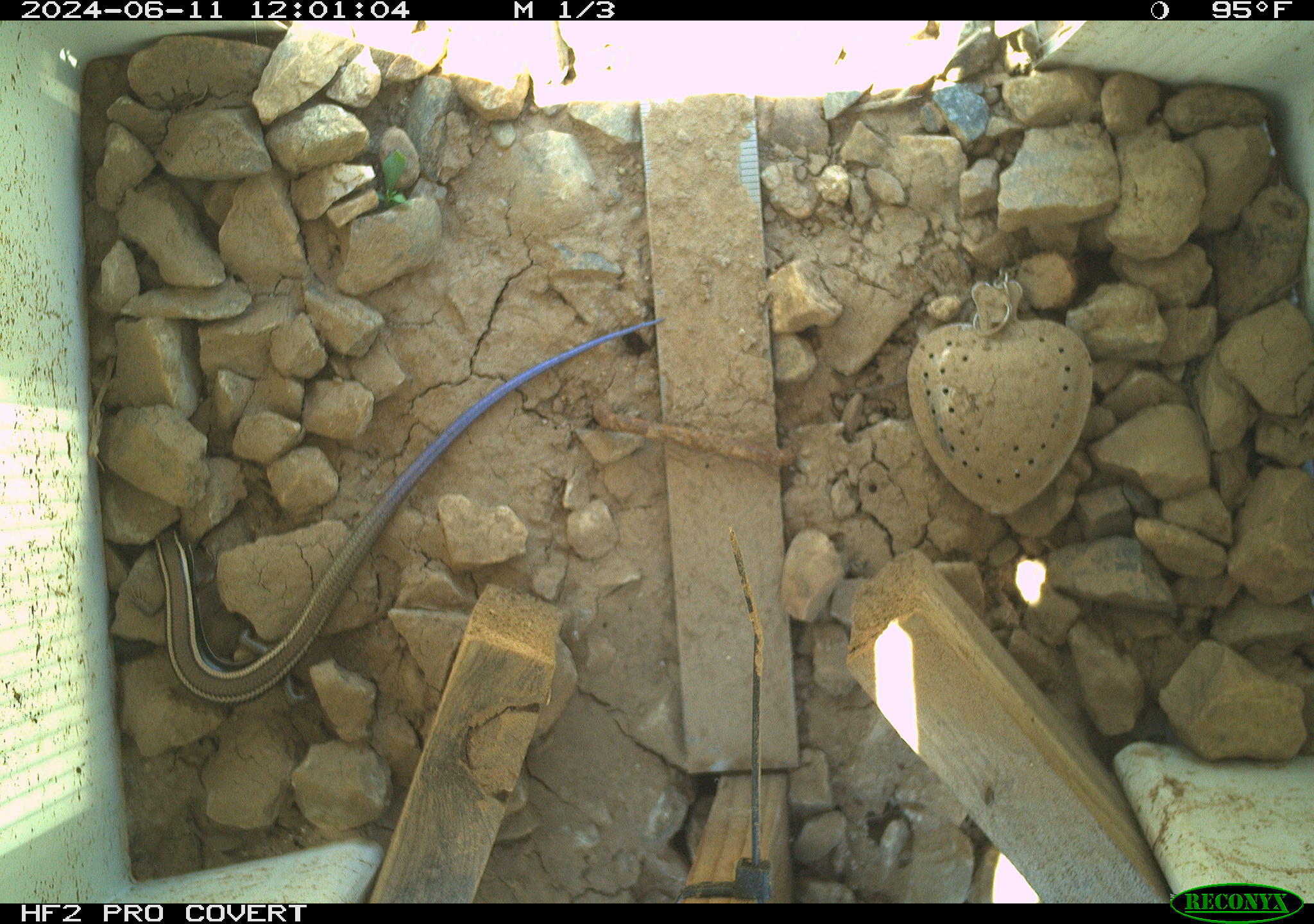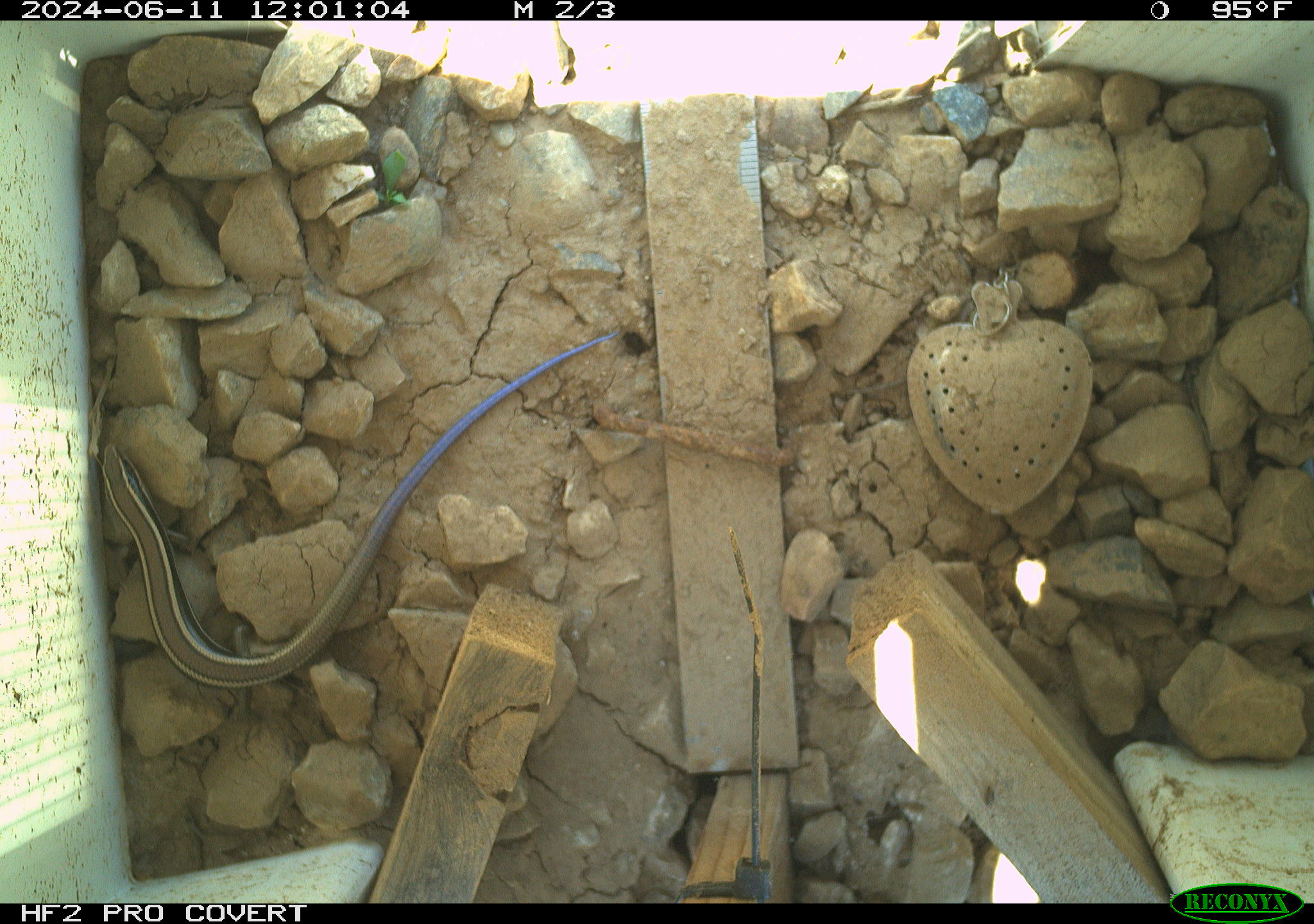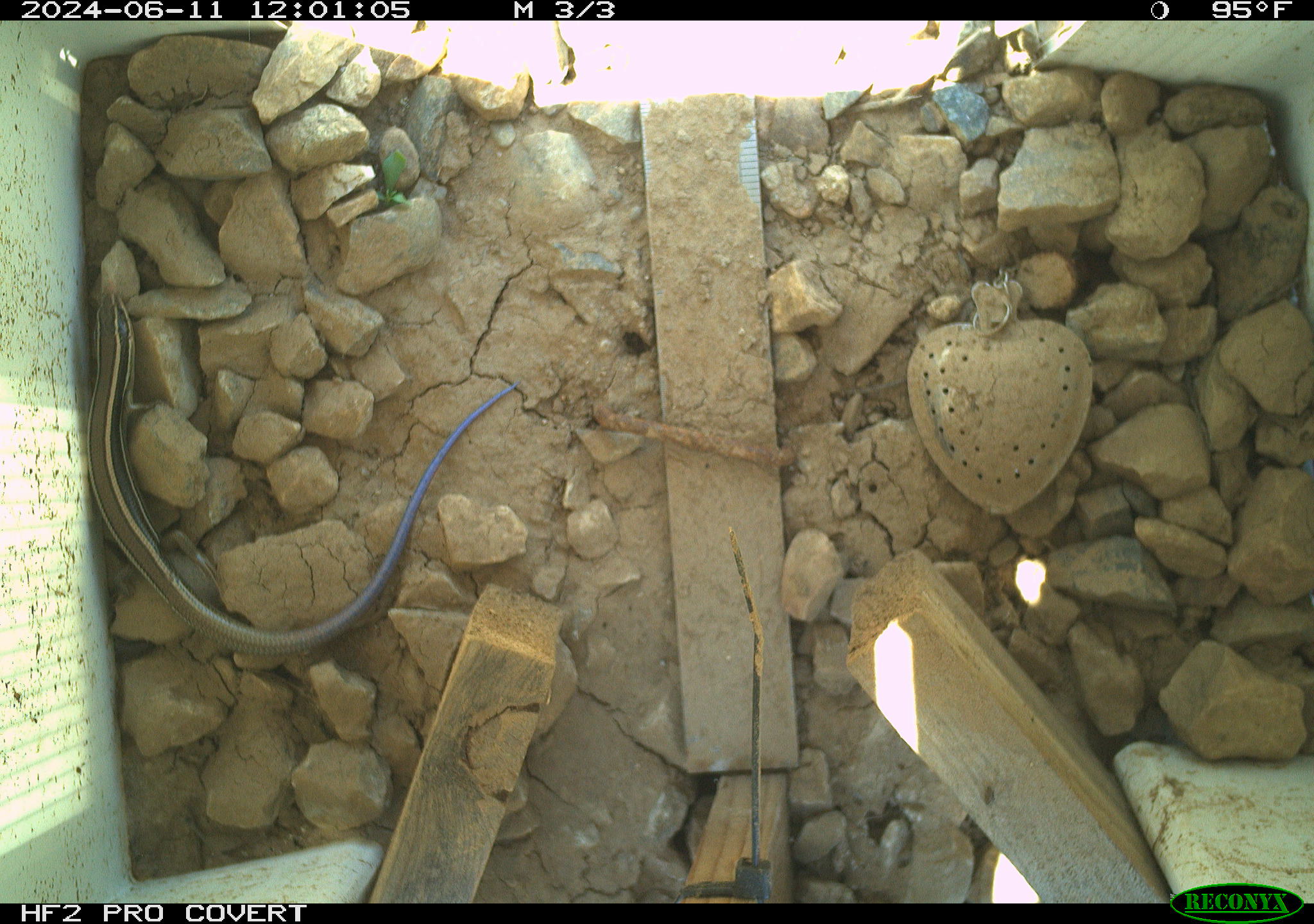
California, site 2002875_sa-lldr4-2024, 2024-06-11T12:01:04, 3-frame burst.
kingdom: Animalia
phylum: Chordata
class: Reptilia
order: Squamata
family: Scincidae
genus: Plestiodon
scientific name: Plestiodon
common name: blue-tailed skinks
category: plestiodon species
Plestiodon species (blue-tailed skinks) (Plestiodon).